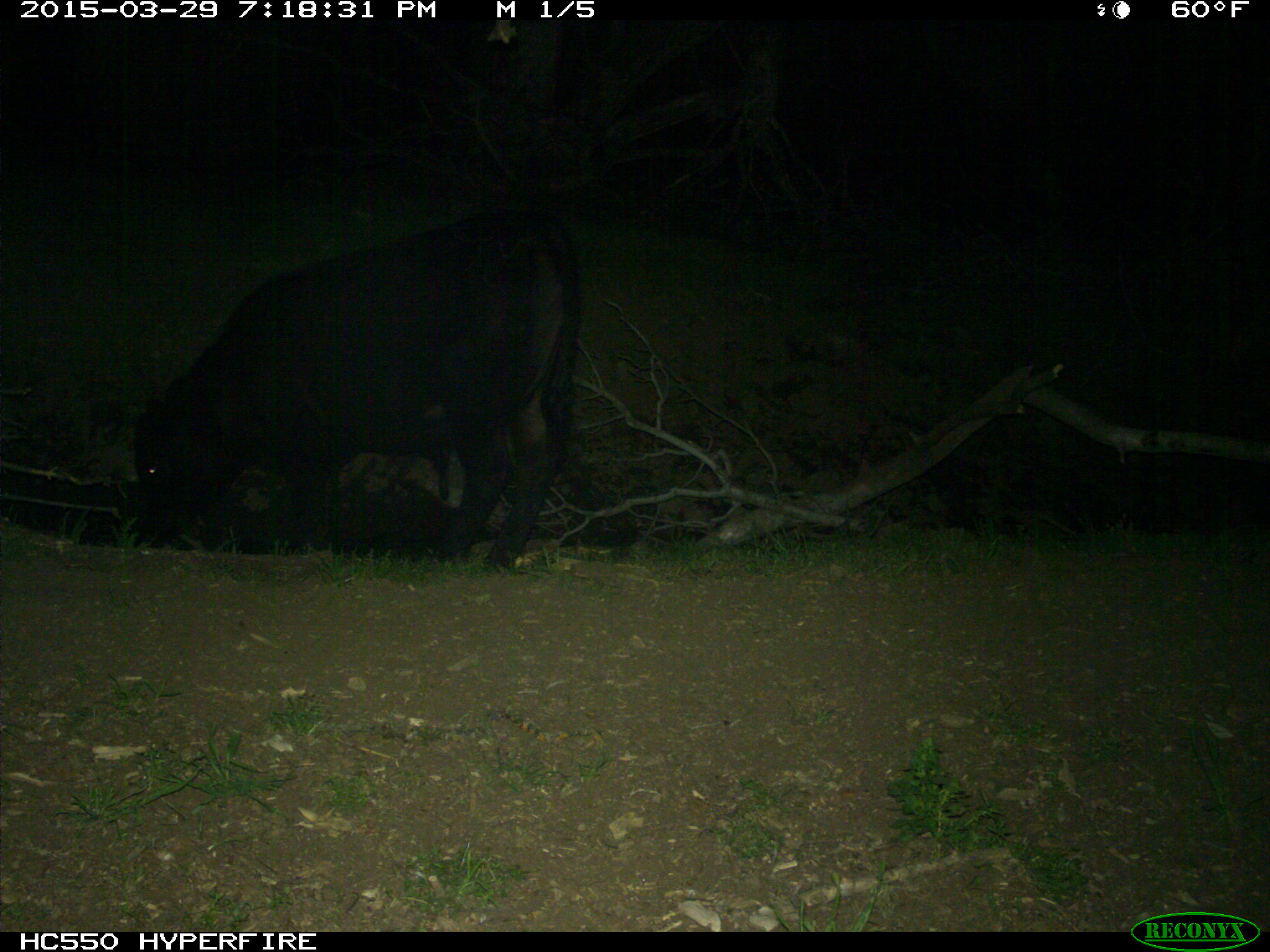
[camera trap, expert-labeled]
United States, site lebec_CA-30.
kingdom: Animalia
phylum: Chordata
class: Mammalia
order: Artiodactyla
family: Bovidae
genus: Bos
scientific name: Bos taurus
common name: domestic cow